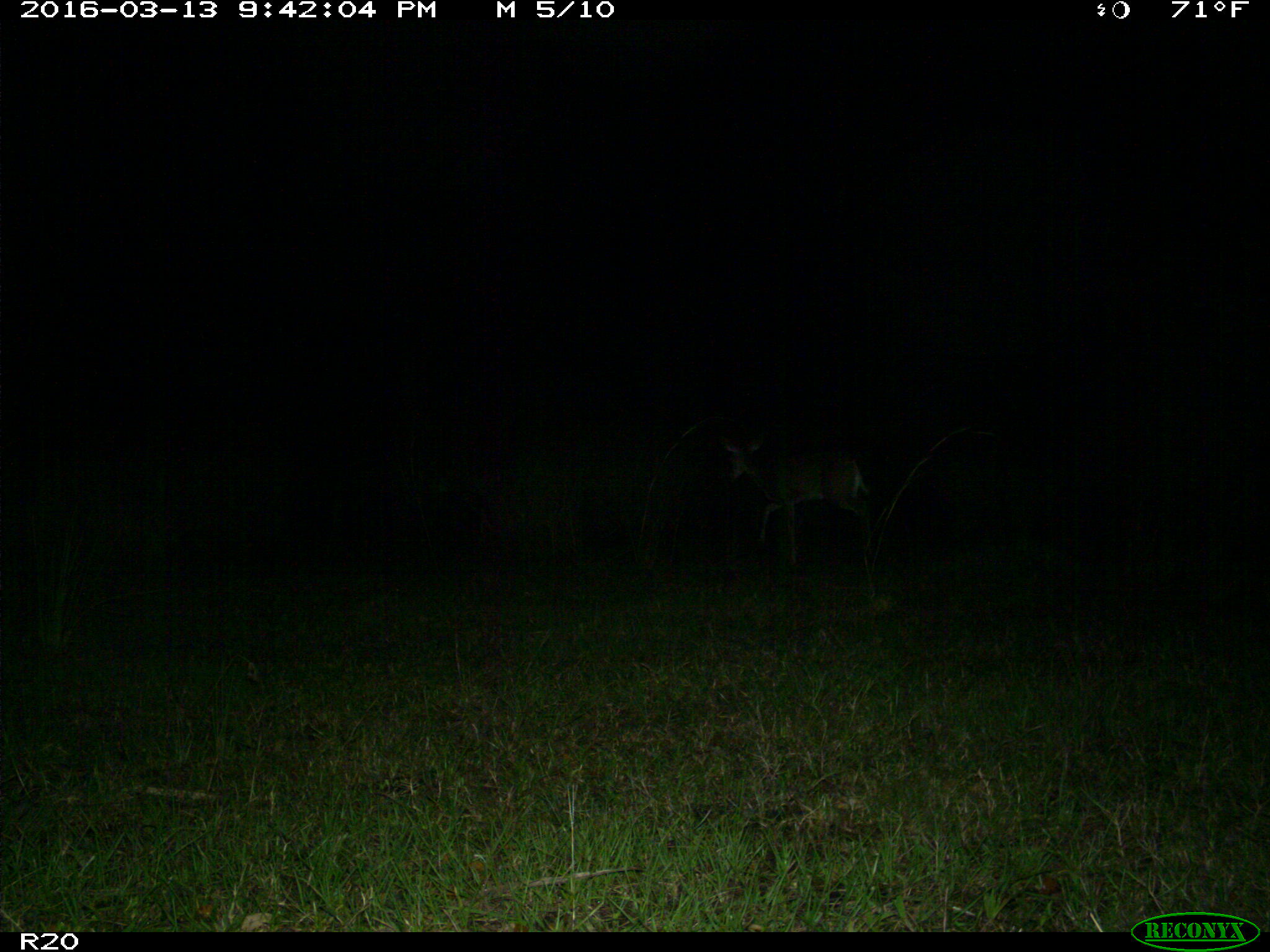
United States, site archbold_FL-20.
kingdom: Animalia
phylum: Chordata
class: Mammalia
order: Artiodactyla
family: Cervidae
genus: Odocoileus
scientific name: Odocoileus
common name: deer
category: unidentified deer